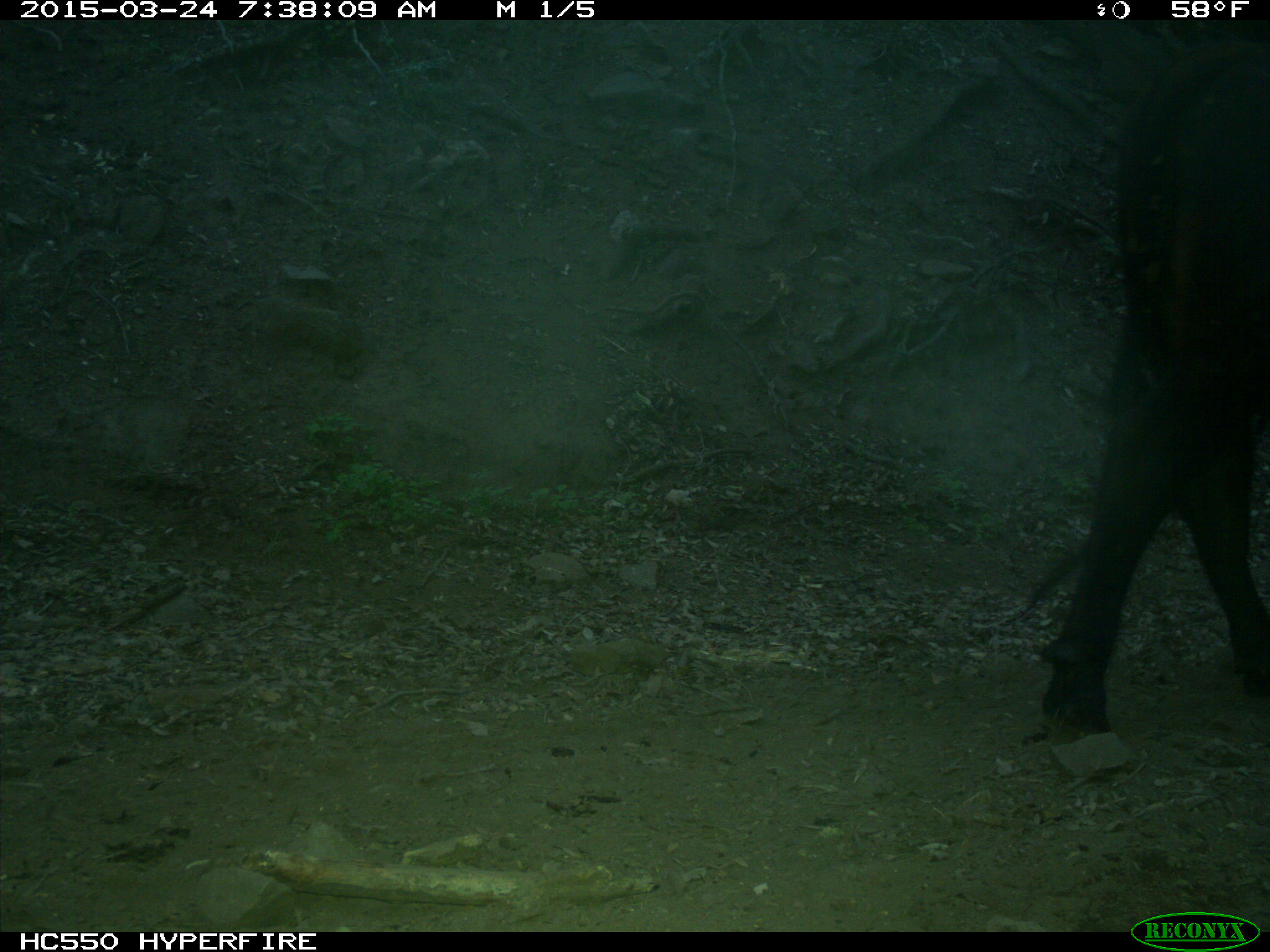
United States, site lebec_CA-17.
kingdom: Animalia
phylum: Chordata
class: Mammalia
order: Artiodactyla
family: Bovidae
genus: Bos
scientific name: Bos taurus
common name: domestic cow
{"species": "Bos taurus (domestic cow)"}